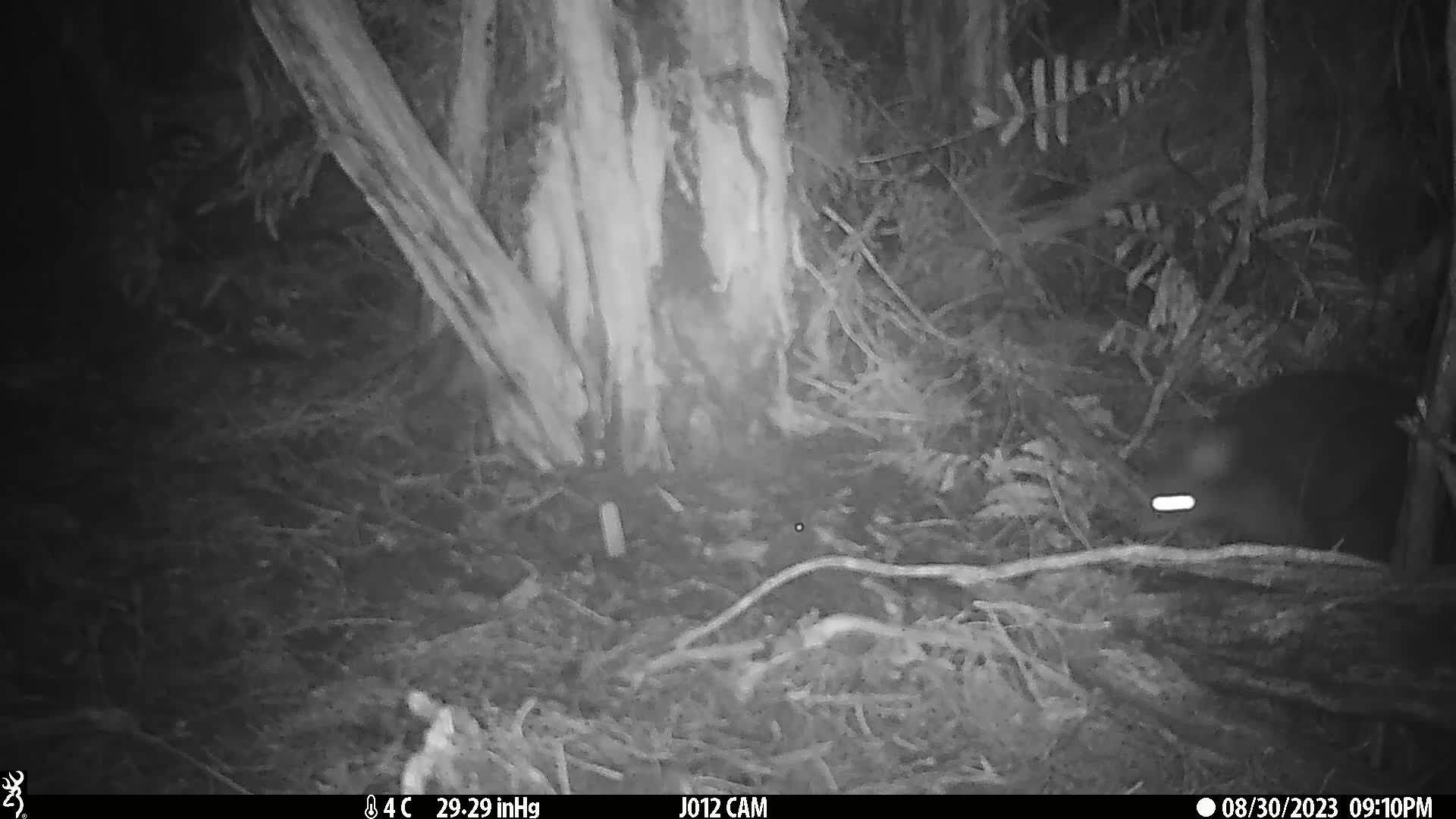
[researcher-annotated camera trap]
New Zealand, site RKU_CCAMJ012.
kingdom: Animalia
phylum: Chordata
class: Mammalia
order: Diprotodontia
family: Phalangeridae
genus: Trichosurus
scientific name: Trichosurus vulpecula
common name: common brushtail possum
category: possum